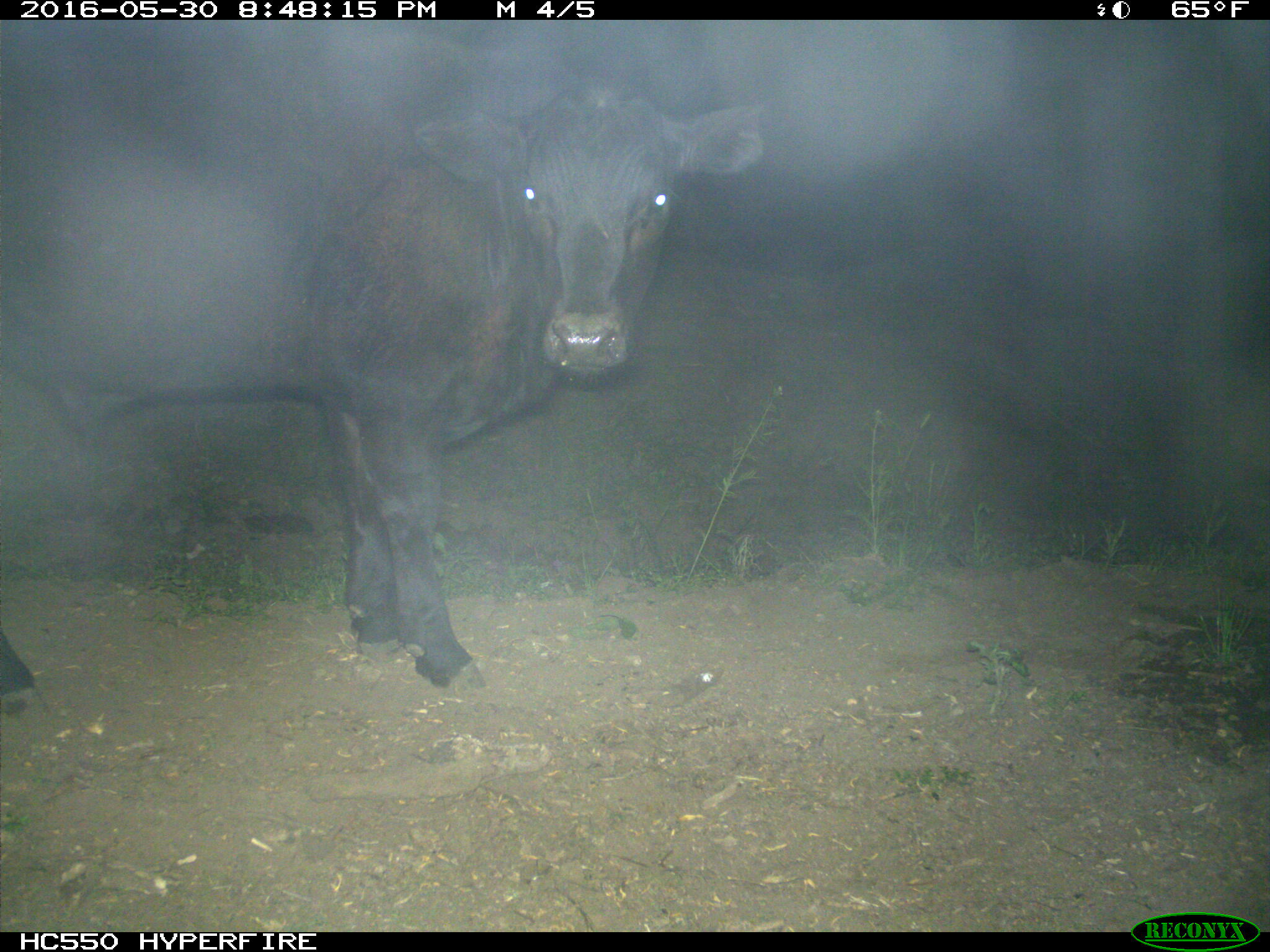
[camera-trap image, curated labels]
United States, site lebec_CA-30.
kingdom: Animalia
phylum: Chordata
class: Mammalia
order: Artiodactyla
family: Bovidae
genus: Bos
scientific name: Bos taurus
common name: domestic cow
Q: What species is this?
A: Bos taurus (domestic cow).